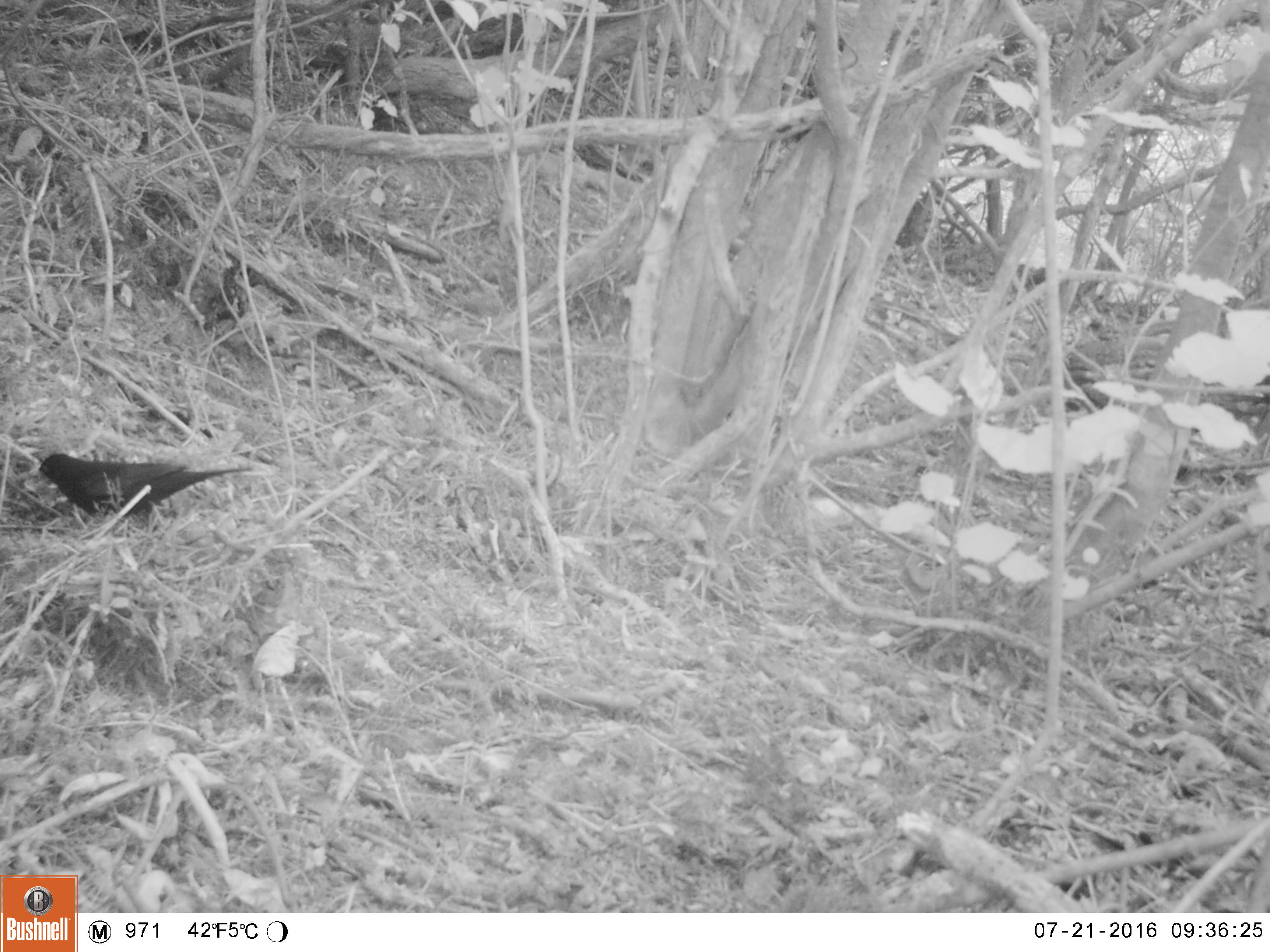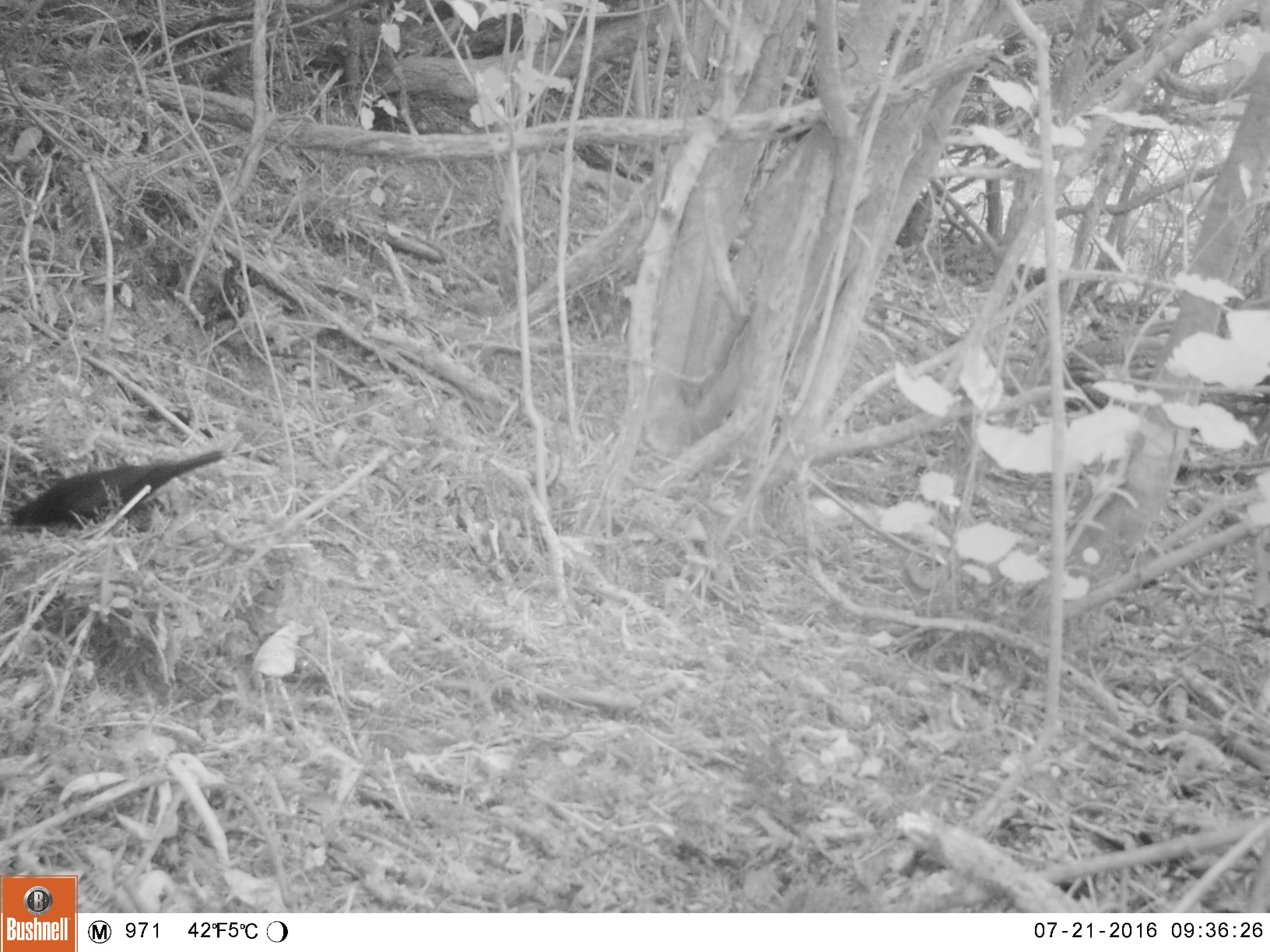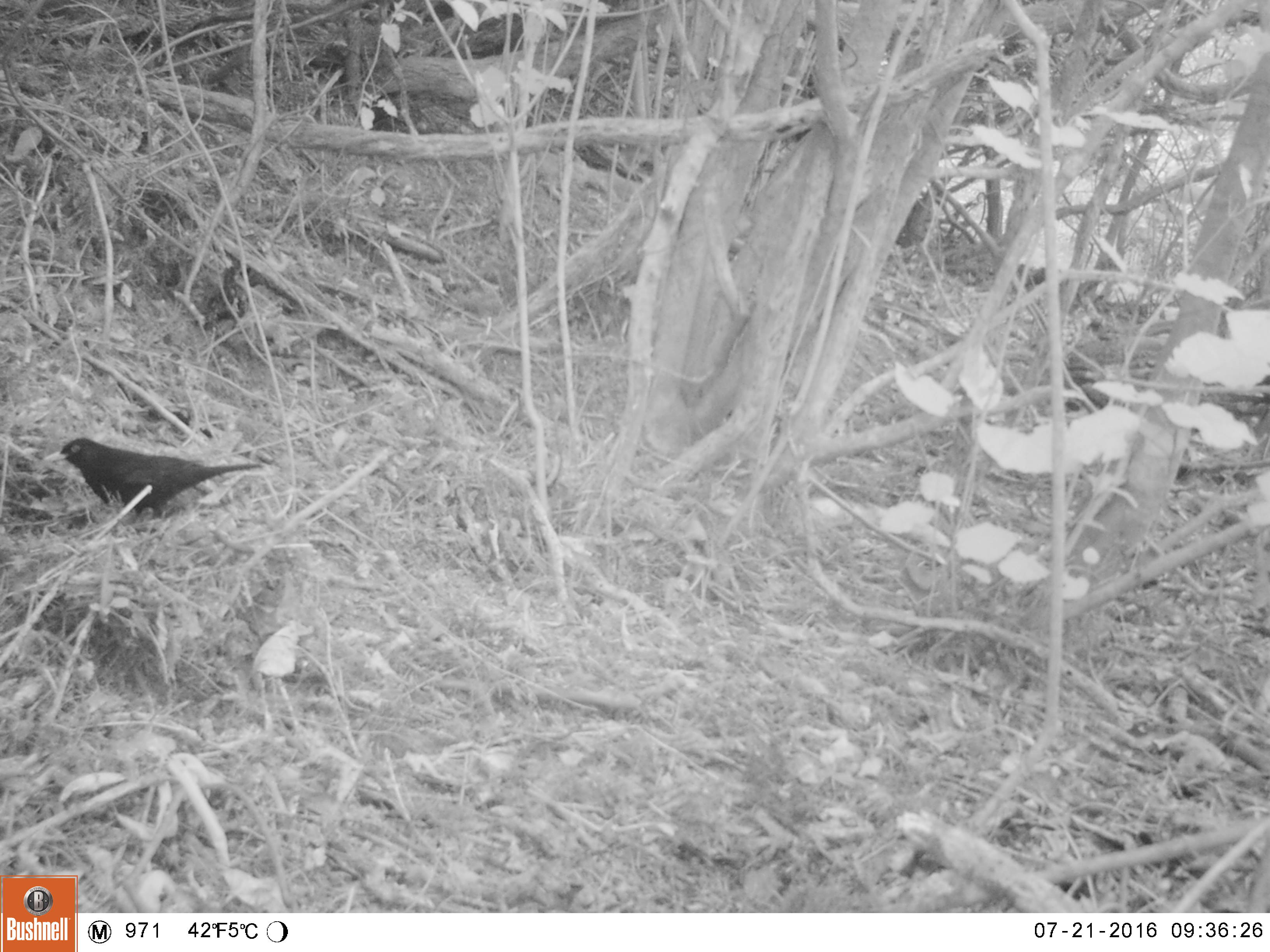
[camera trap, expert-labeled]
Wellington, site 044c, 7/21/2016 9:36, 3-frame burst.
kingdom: Animalia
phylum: Chordata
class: Aves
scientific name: Aves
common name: bird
Bird (Aves).